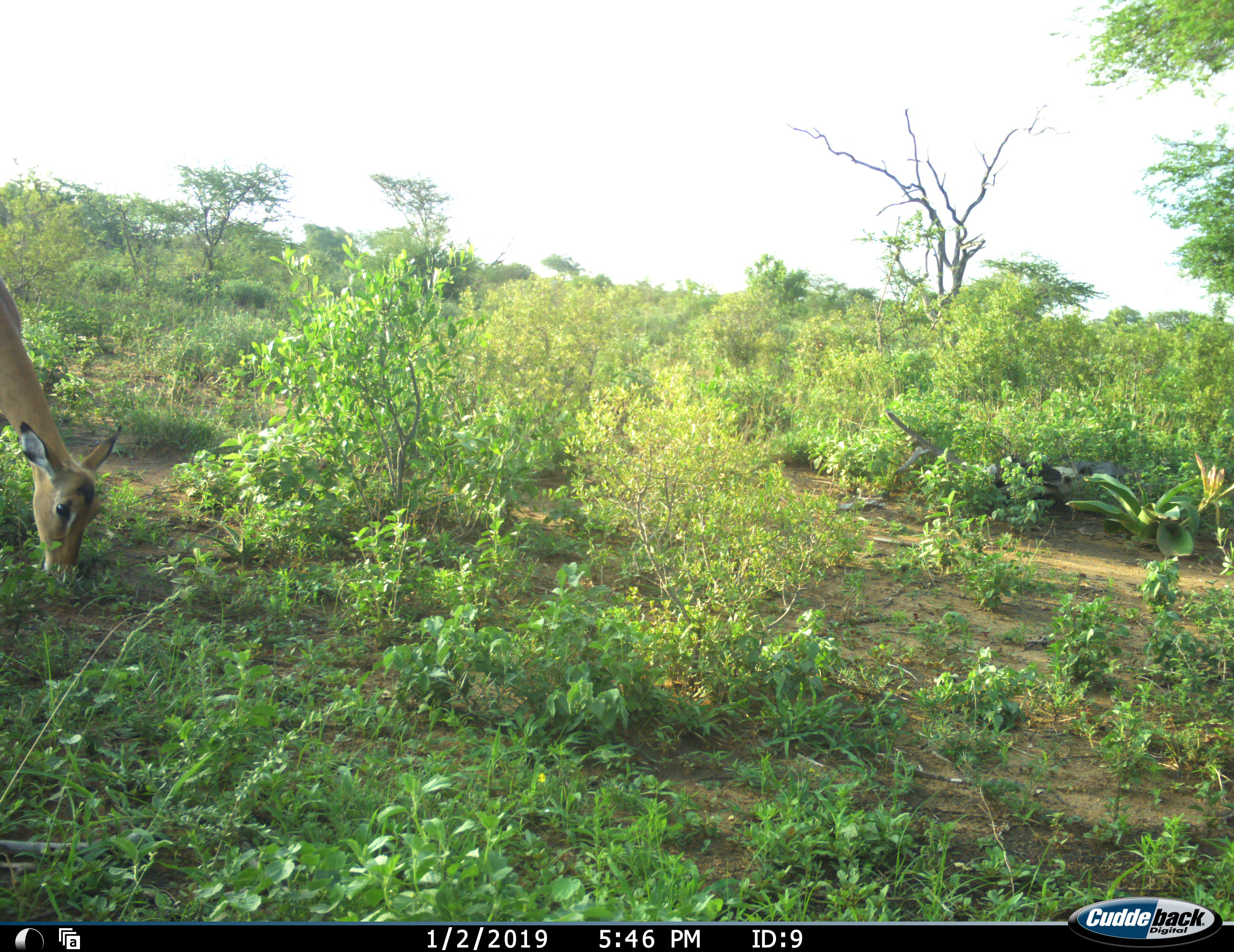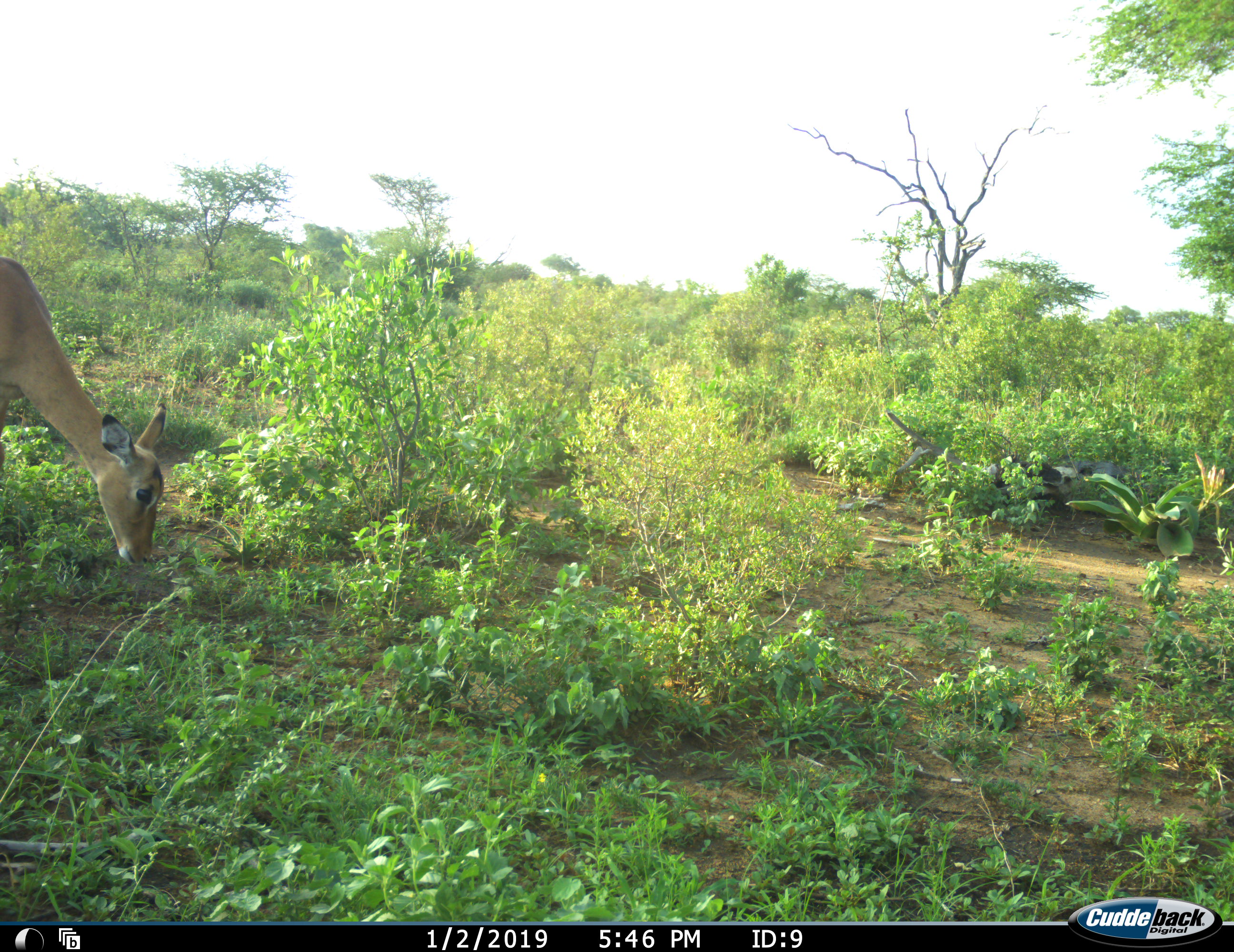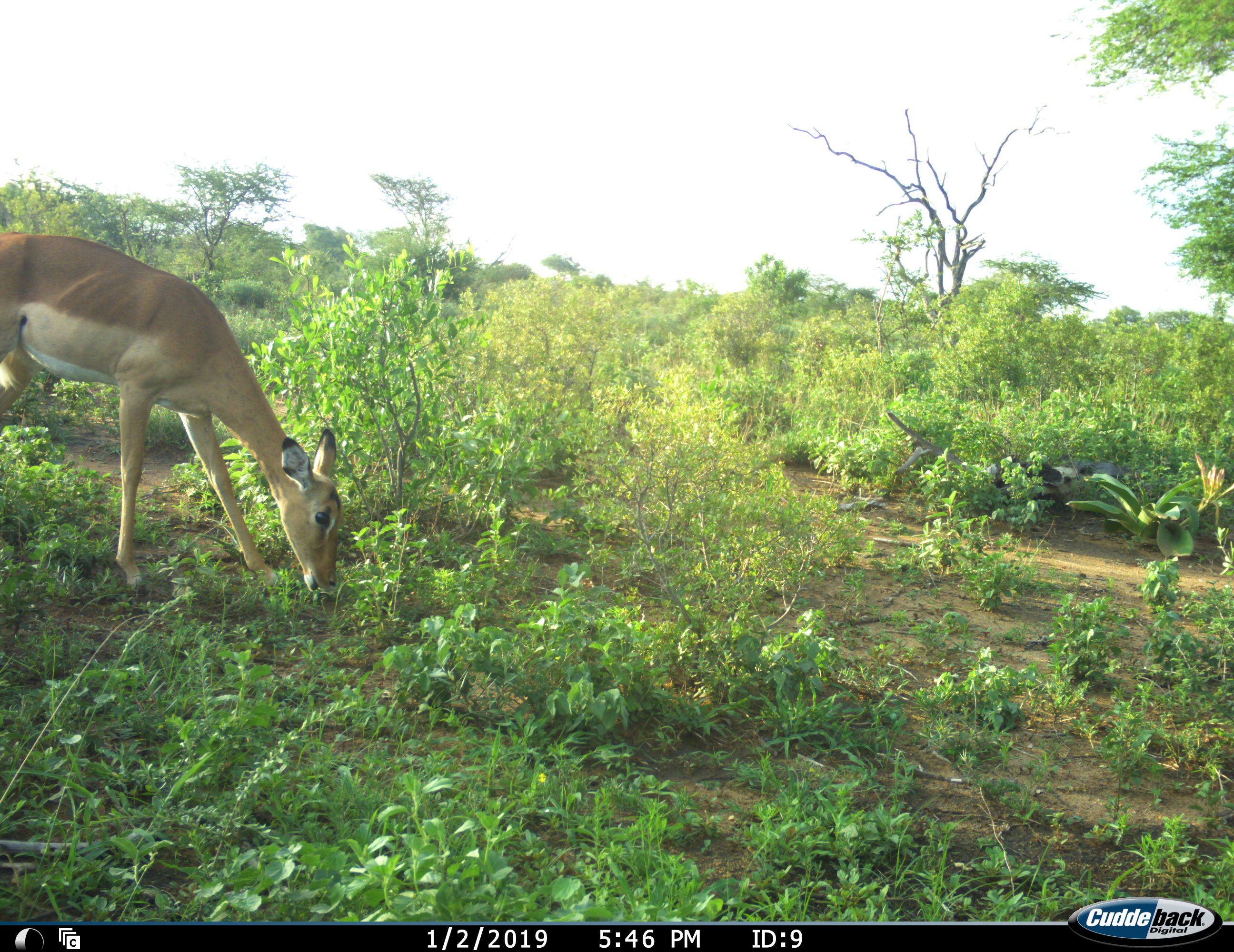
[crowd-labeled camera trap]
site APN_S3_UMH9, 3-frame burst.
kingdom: Animalia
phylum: Chordata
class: Mammalia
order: Artiodactyla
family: Bovidae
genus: Aepyceros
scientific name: Aepyceros melampus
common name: impala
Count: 1.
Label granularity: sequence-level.